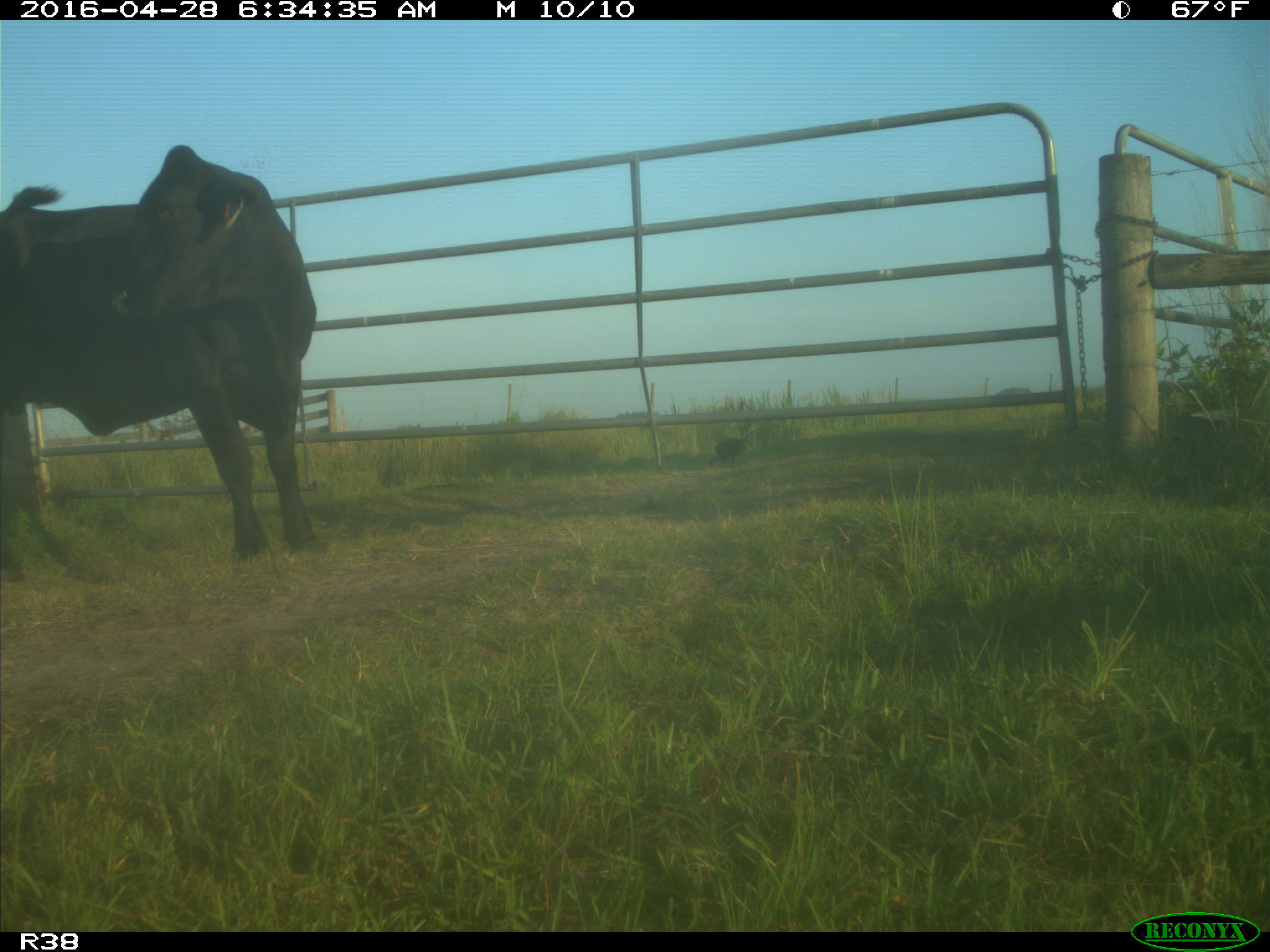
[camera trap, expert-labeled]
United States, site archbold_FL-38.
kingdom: Animalia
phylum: Chordata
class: Mammalia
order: Artiodactyla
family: Bovidae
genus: Bos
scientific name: Bos taurus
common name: domestic cow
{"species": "Bos taurus (domestic cow)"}